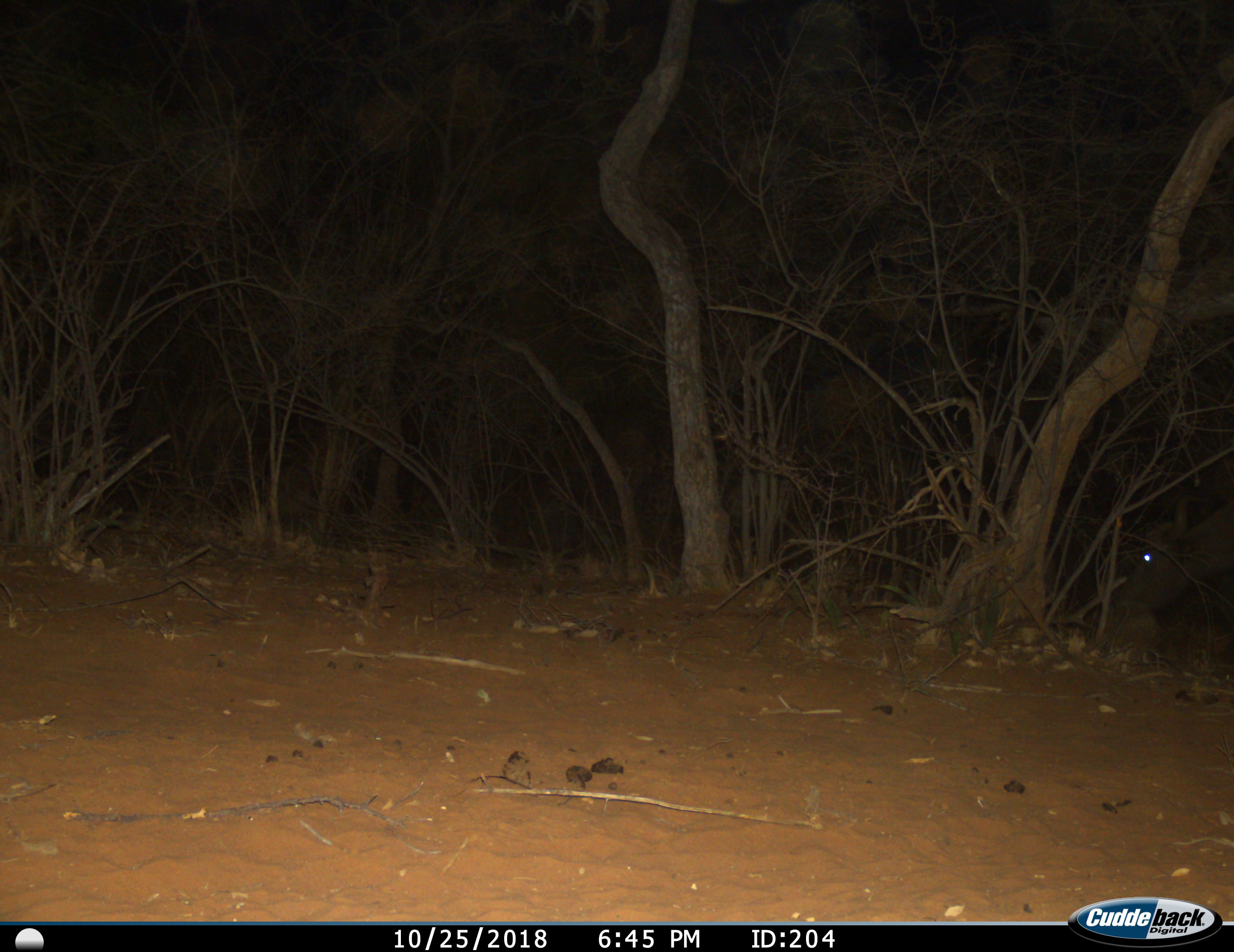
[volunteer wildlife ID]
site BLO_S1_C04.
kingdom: Animalia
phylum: Chordata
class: Mammalia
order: Artiodactyla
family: Bovidae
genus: Syncerus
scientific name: Syncerus caffer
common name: african buffalo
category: buffalo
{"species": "buffalo (african buffalo) (Syncerus caffer)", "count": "1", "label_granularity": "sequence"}